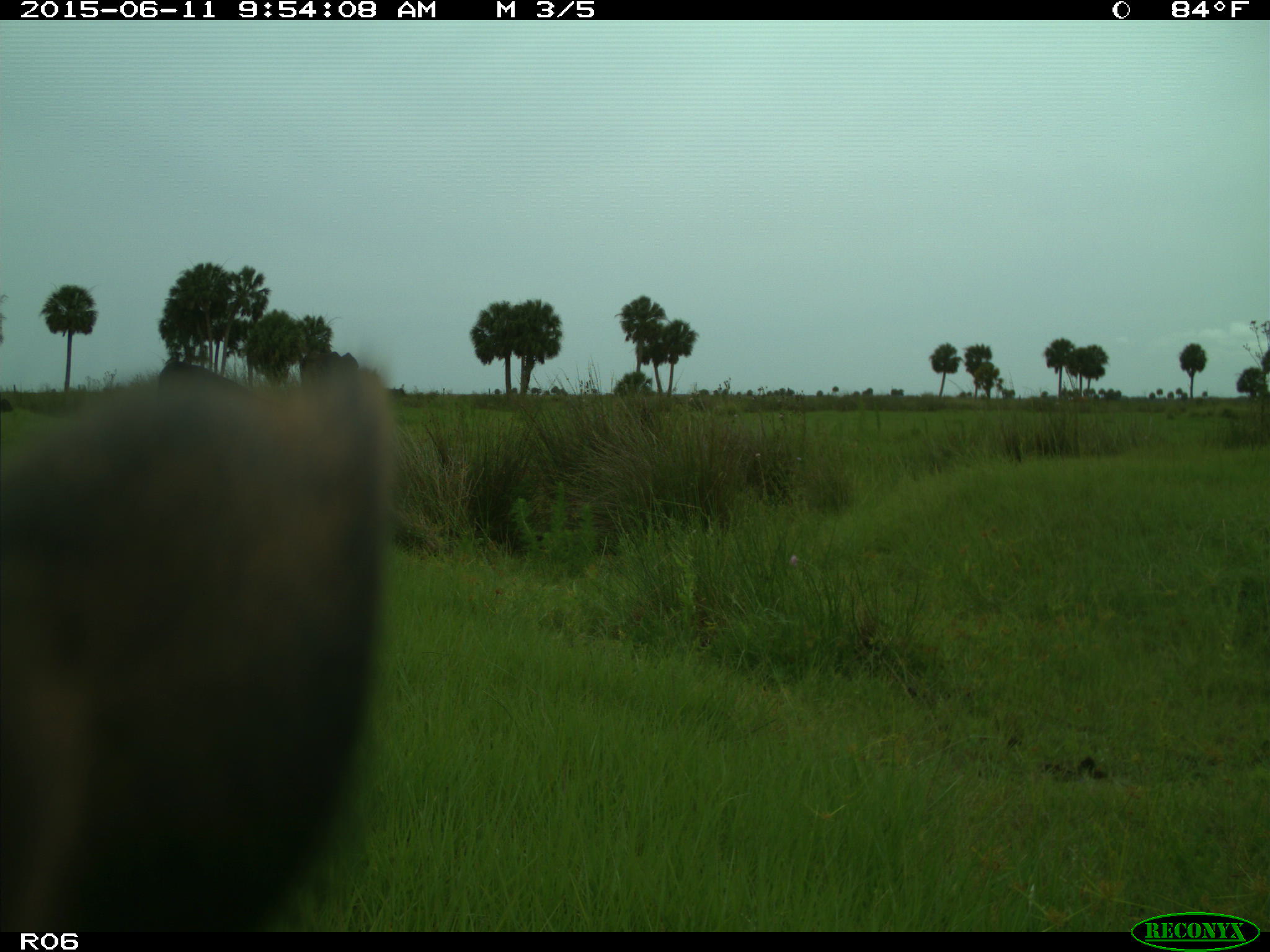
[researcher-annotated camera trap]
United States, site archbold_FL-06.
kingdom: Animalia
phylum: Chordata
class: Mammalia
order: Artiodactyla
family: Bovidae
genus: Bos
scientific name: Bos taurus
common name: domestic cow